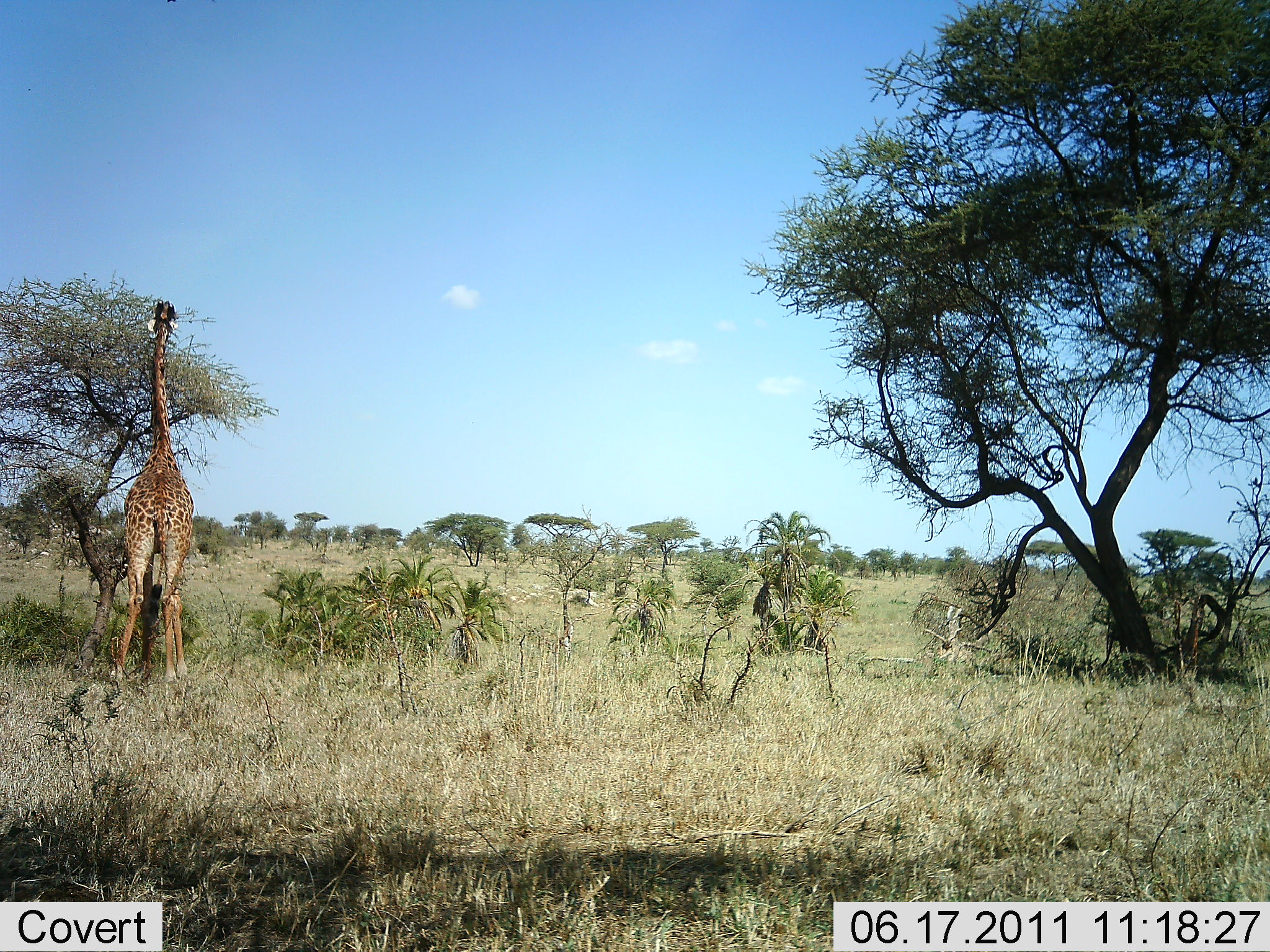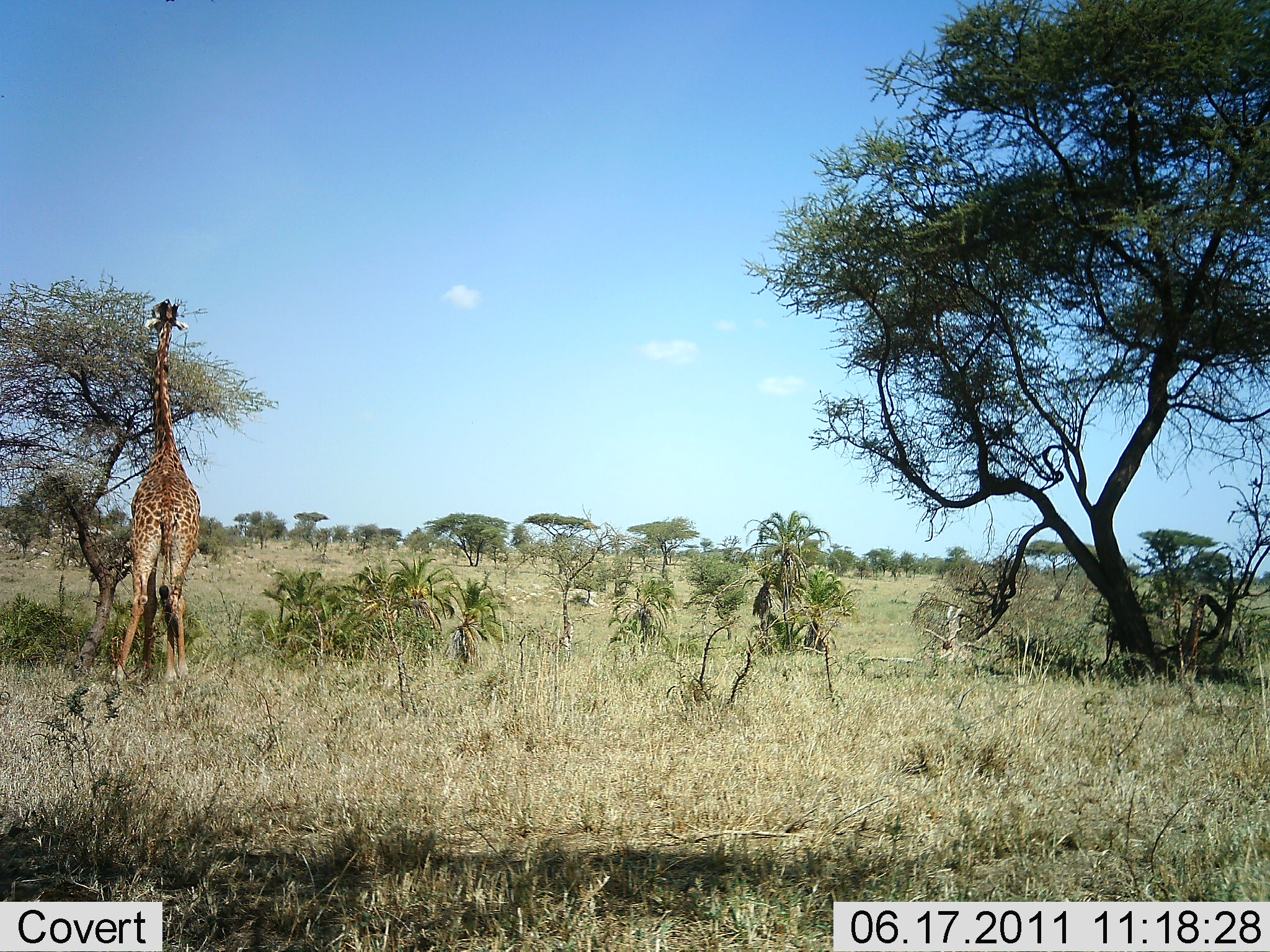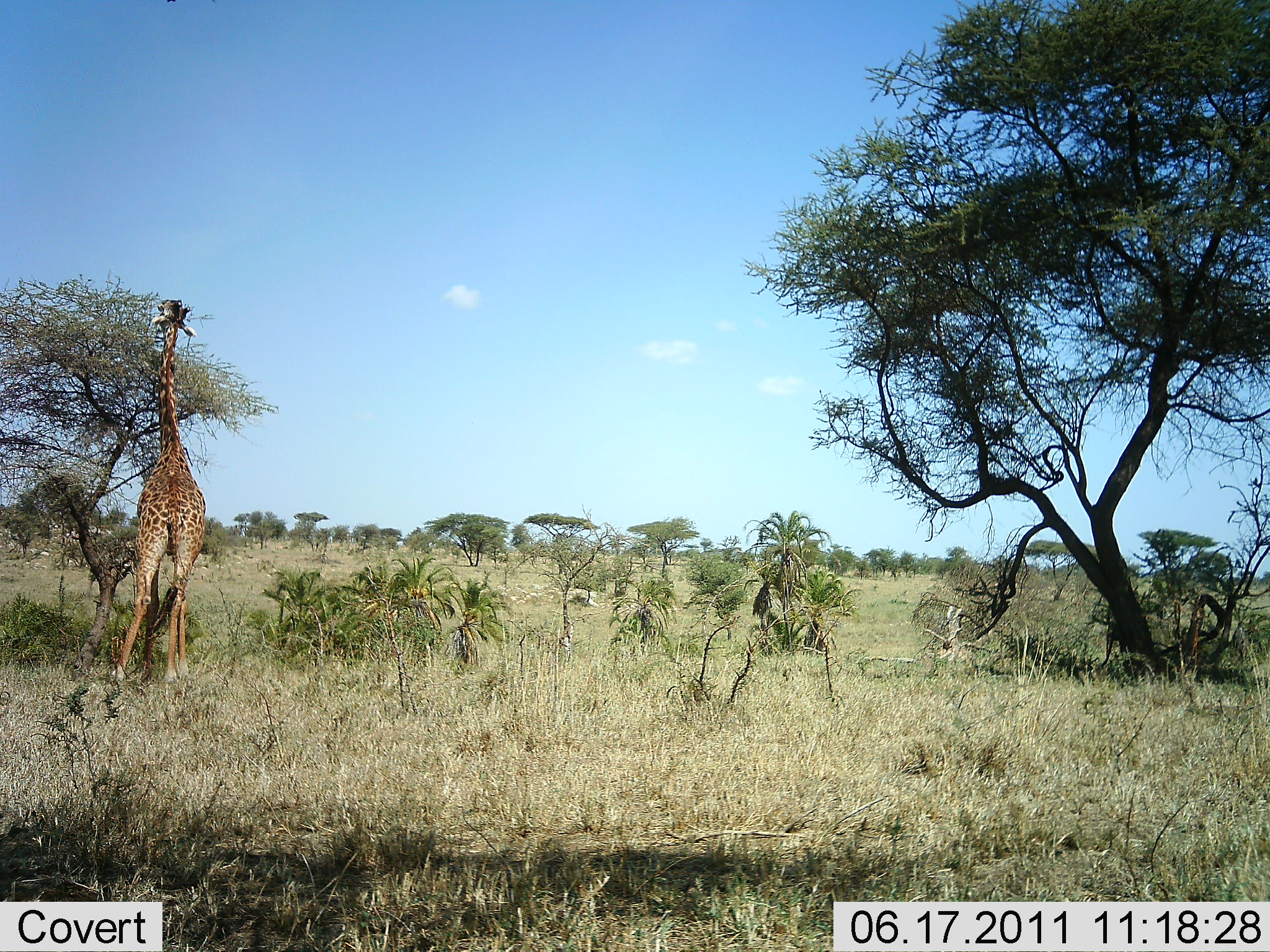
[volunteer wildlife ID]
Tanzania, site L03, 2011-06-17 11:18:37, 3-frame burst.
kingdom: Animalia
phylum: Chordata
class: Mammalia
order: Artiodactyla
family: Giraffidae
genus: Giraffa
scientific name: Giraffa camelopardalis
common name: giraffe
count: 1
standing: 9%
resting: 0%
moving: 0%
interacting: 0%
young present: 0%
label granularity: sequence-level